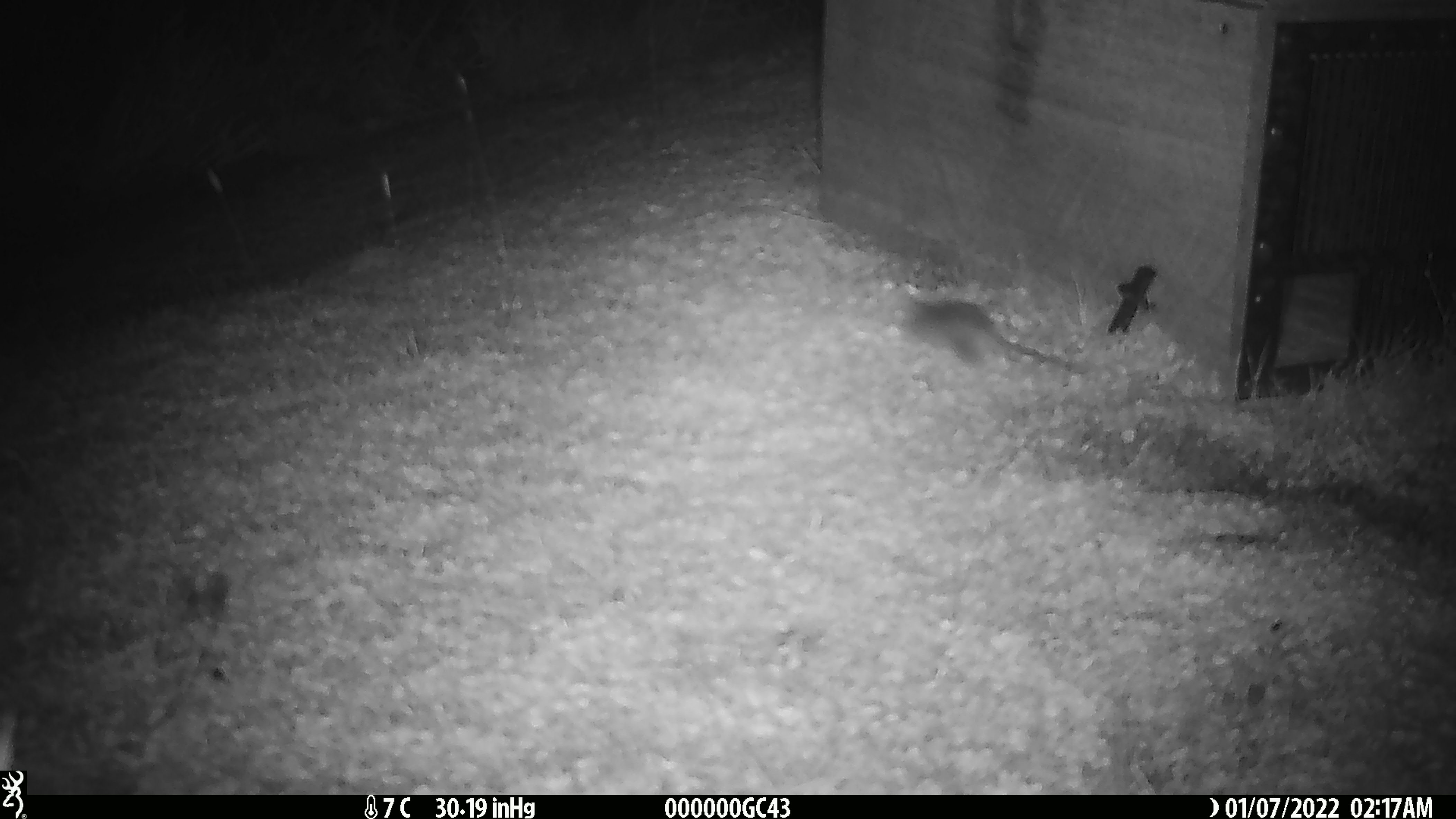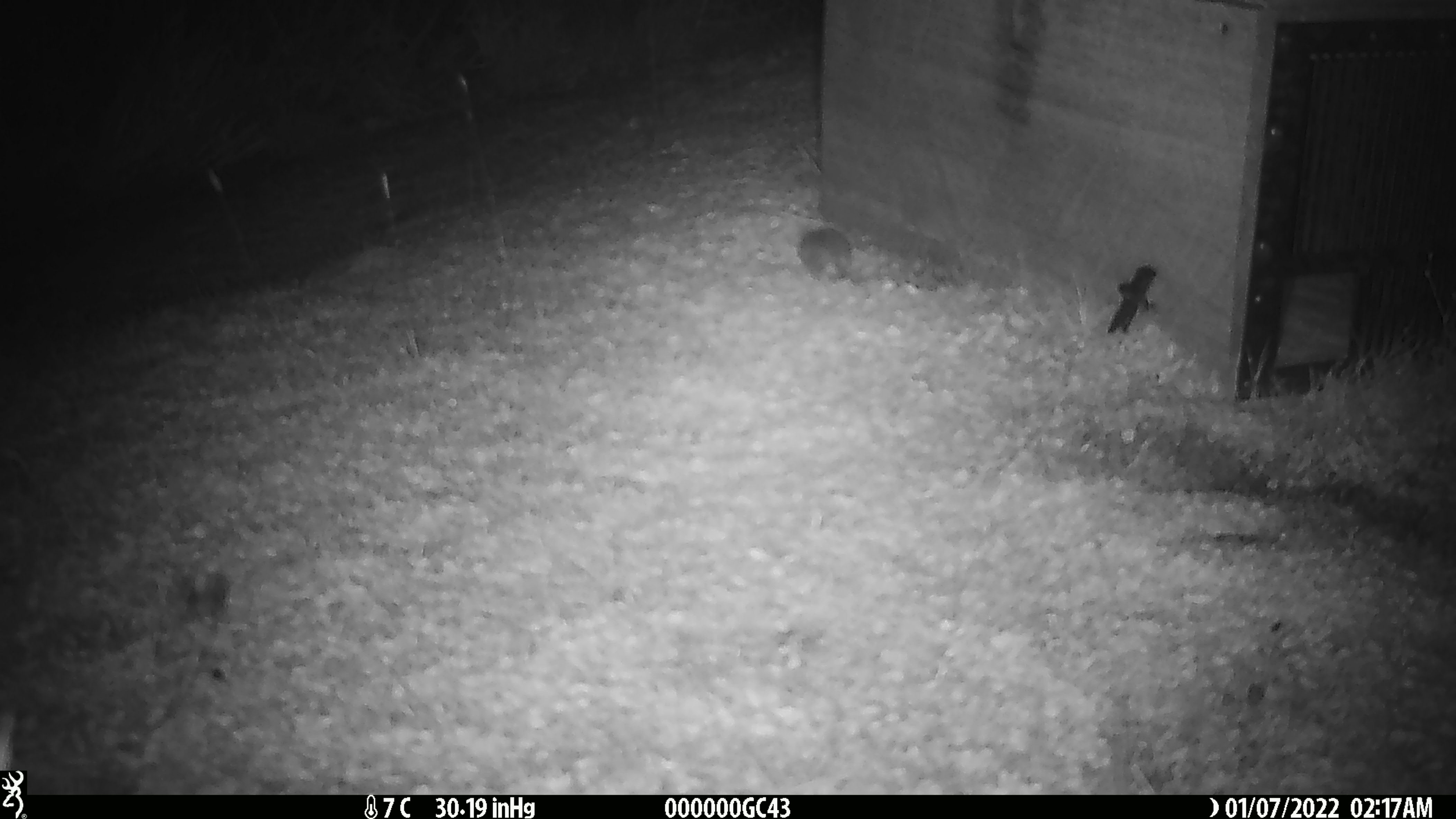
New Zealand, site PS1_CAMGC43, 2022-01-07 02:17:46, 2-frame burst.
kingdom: Animalia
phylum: Chordata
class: Mammalia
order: Rodentia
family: Muridae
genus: Mus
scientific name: Mus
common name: mouse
Mouse (Mus).